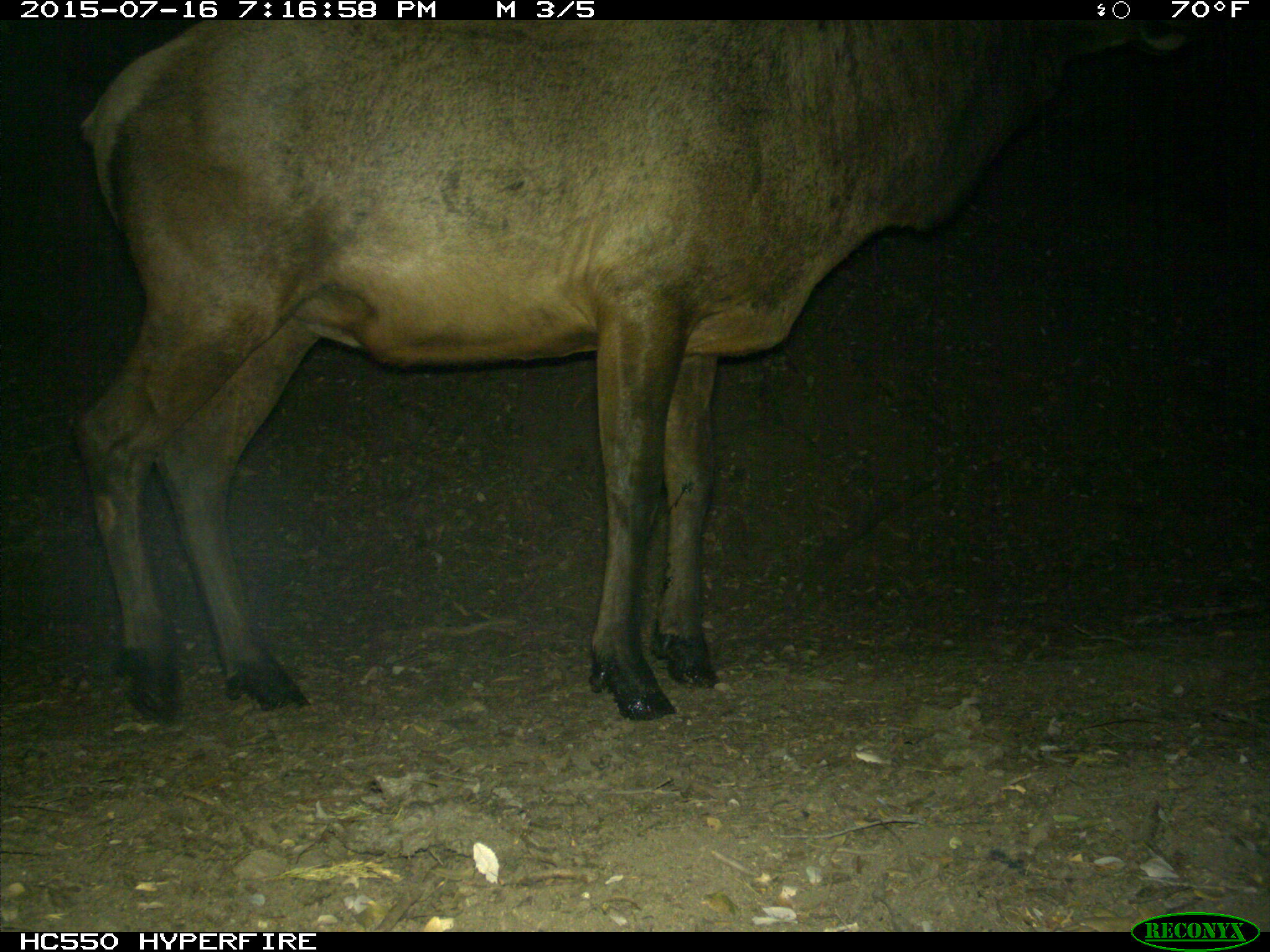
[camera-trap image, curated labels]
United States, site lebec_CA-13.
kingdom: Animalia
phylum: Chordata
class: Mammalia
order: Artiodactyla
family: Cervidae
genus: Cervus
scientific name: Cervus canadensis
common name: elk